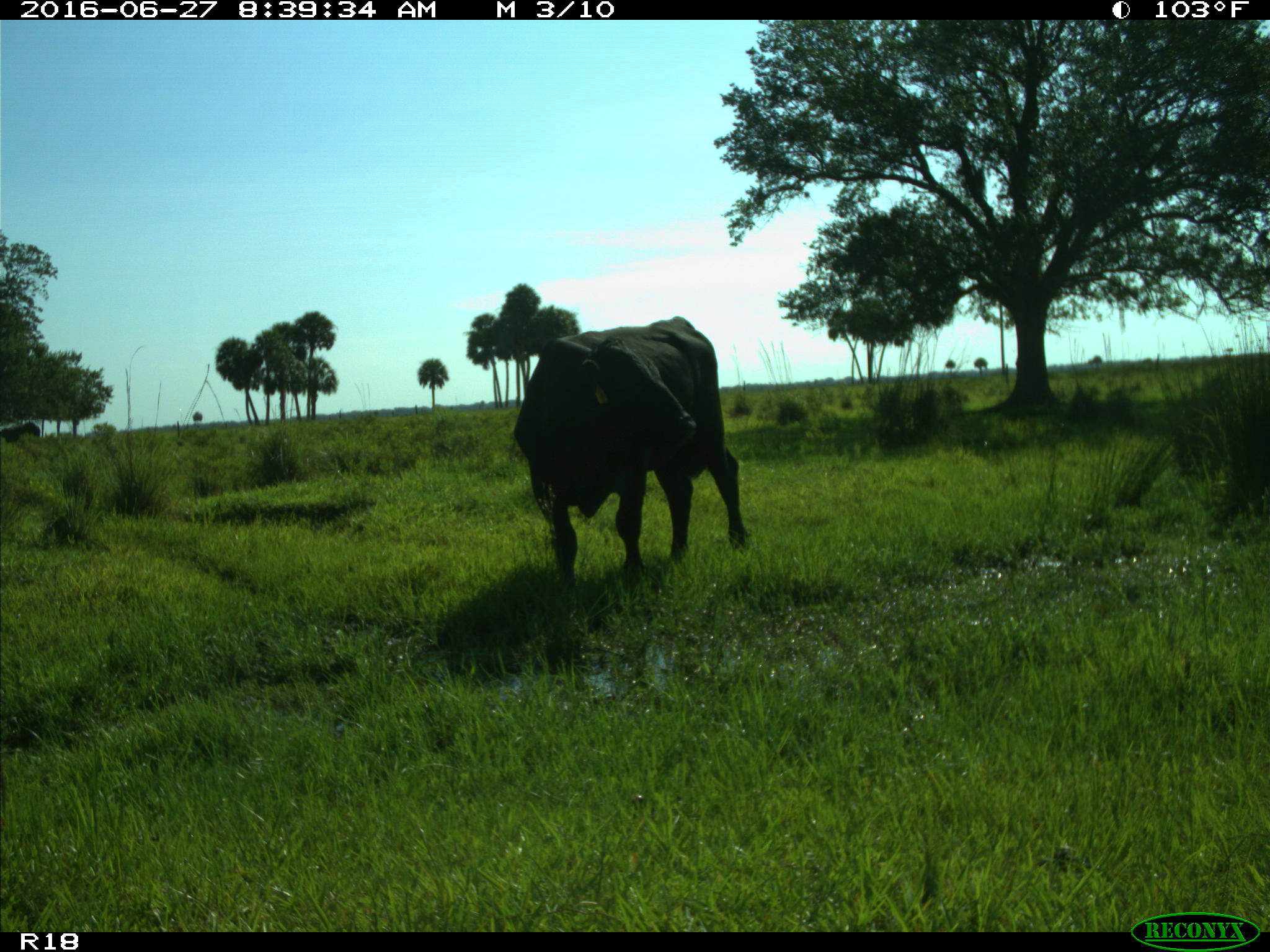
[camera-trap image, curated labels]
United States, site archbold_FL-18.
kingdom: Animalia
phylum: Chordata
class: Mammalia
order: Artiodactyla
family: Bovidae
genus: Bos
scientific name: Bos taurus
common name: domestic cow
Bos taurus (domestic cow).